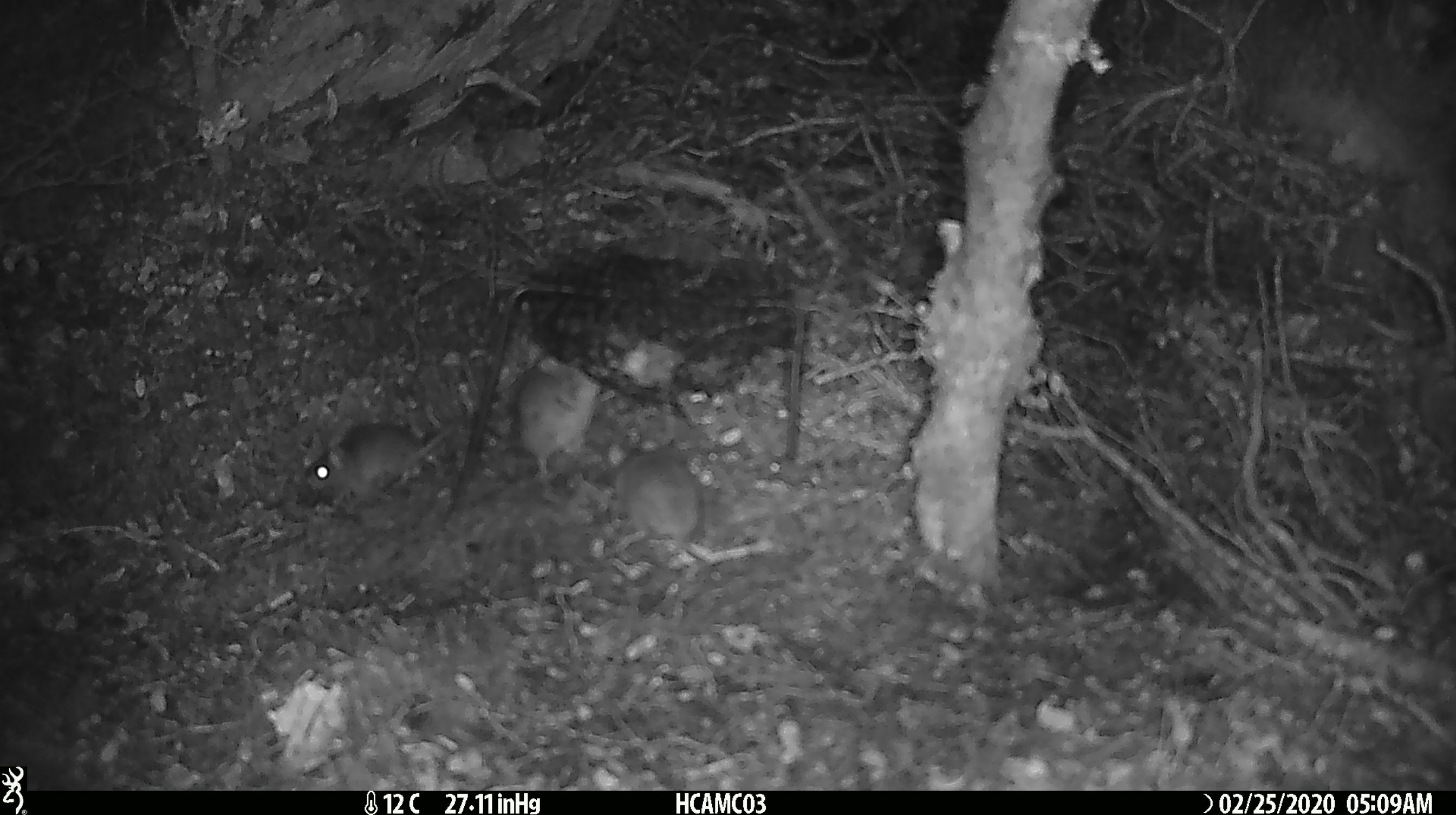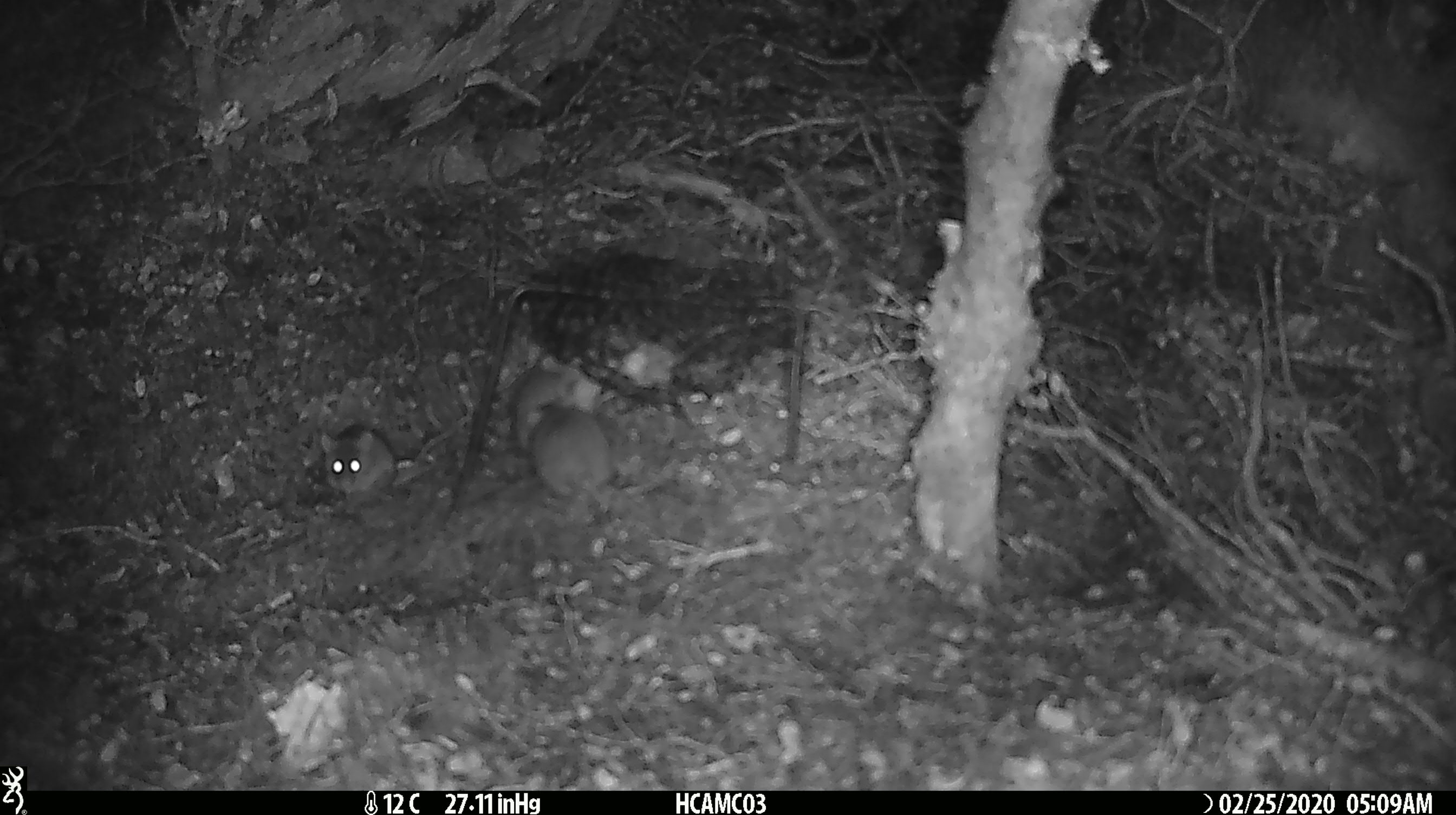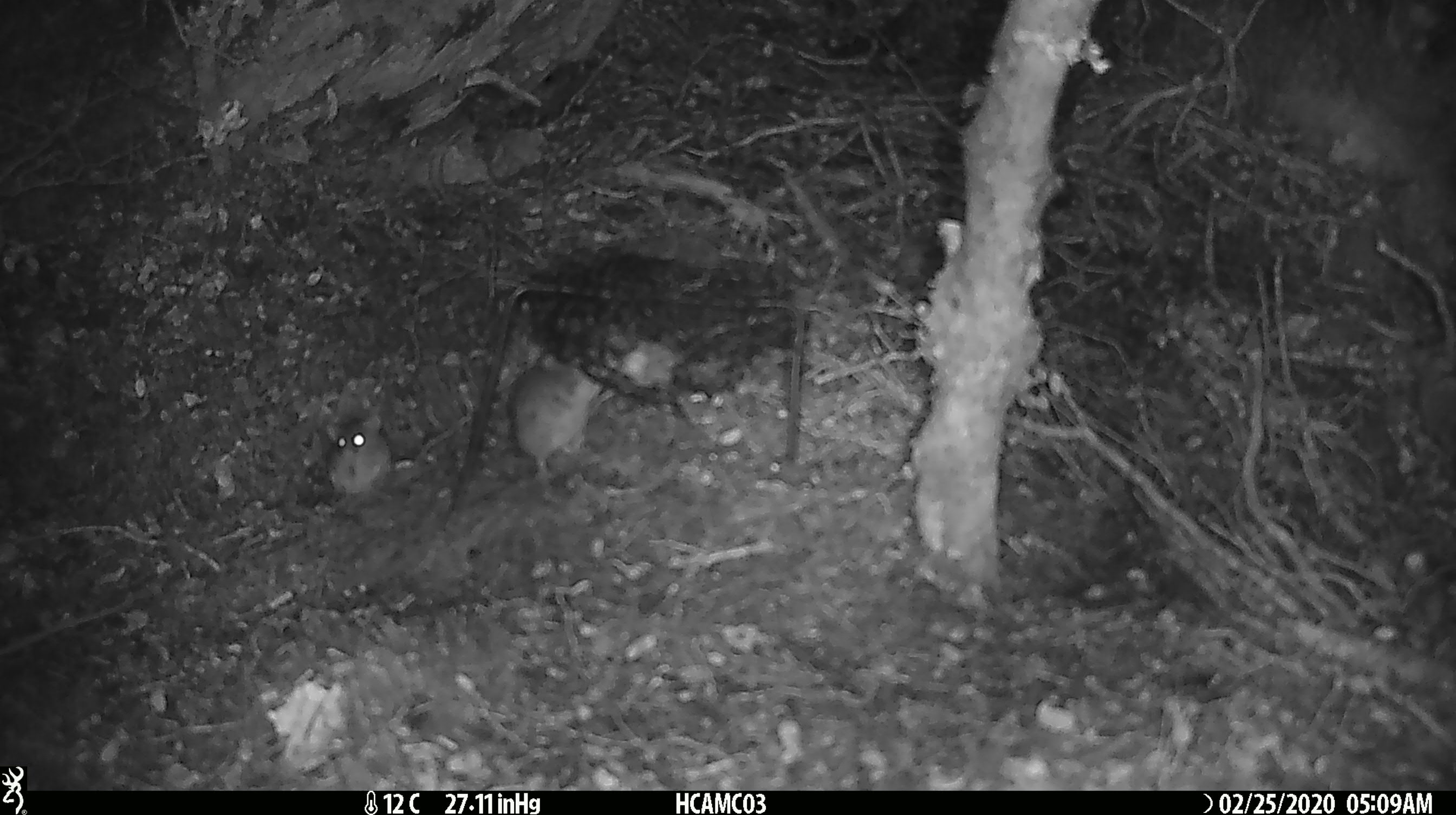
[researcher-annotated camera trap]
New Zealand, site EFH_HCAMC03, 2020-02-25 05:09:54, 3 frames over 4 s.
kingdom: Animalia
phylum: Chordata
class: Mammalia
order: Rodentia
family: Muridae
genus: Mus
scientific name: Mus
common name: mouse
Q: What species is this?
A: Mouse (Mus).